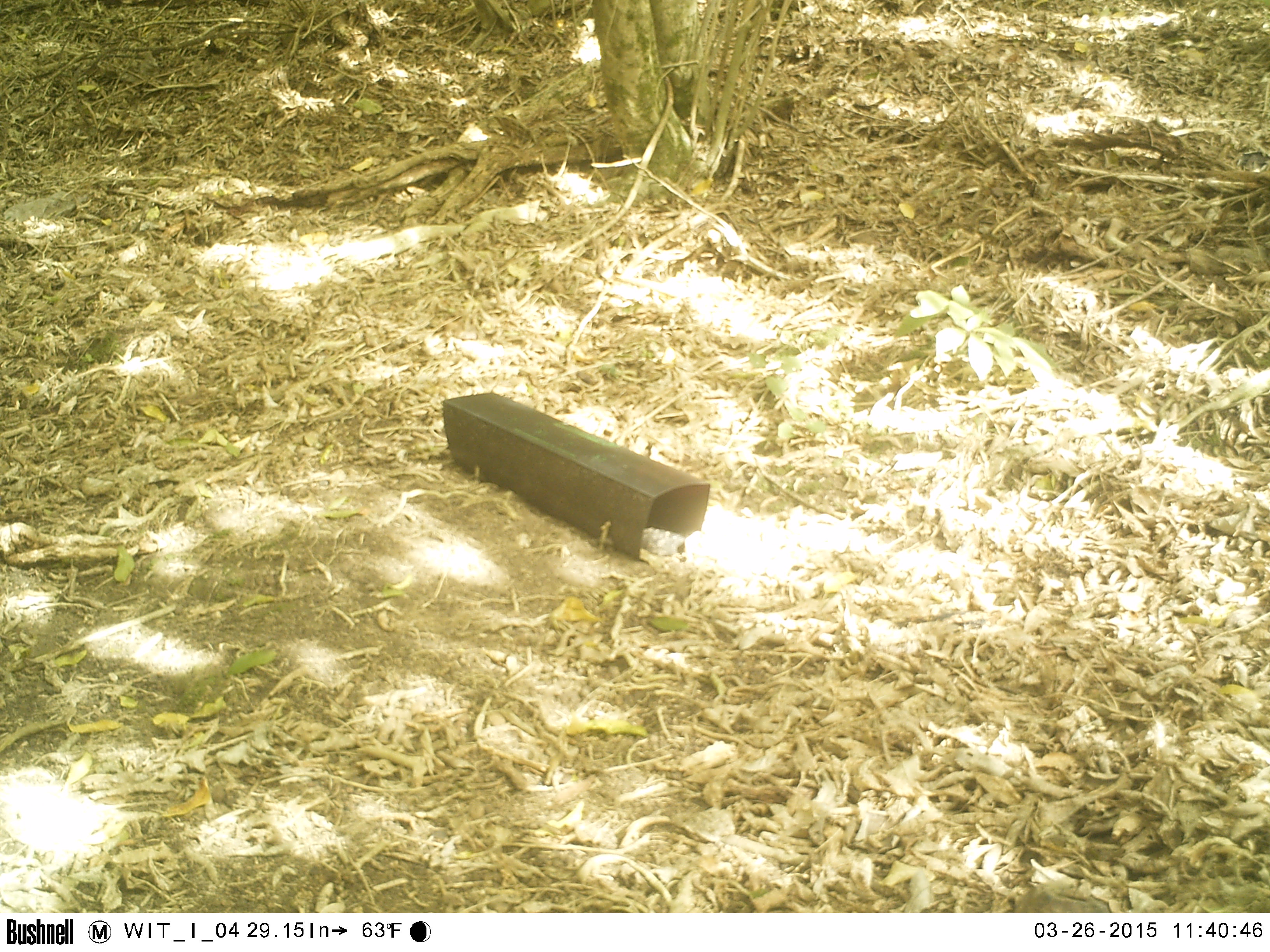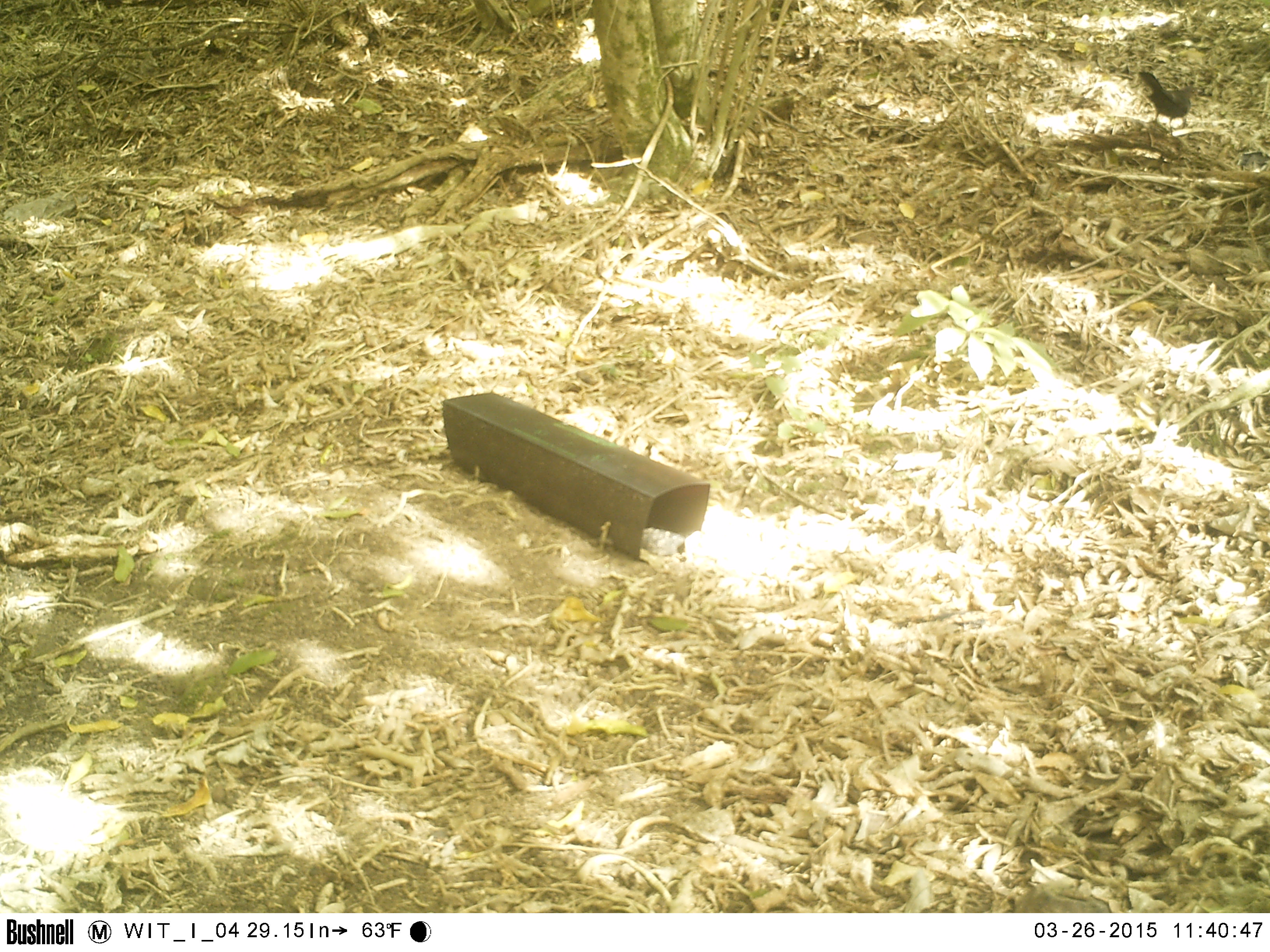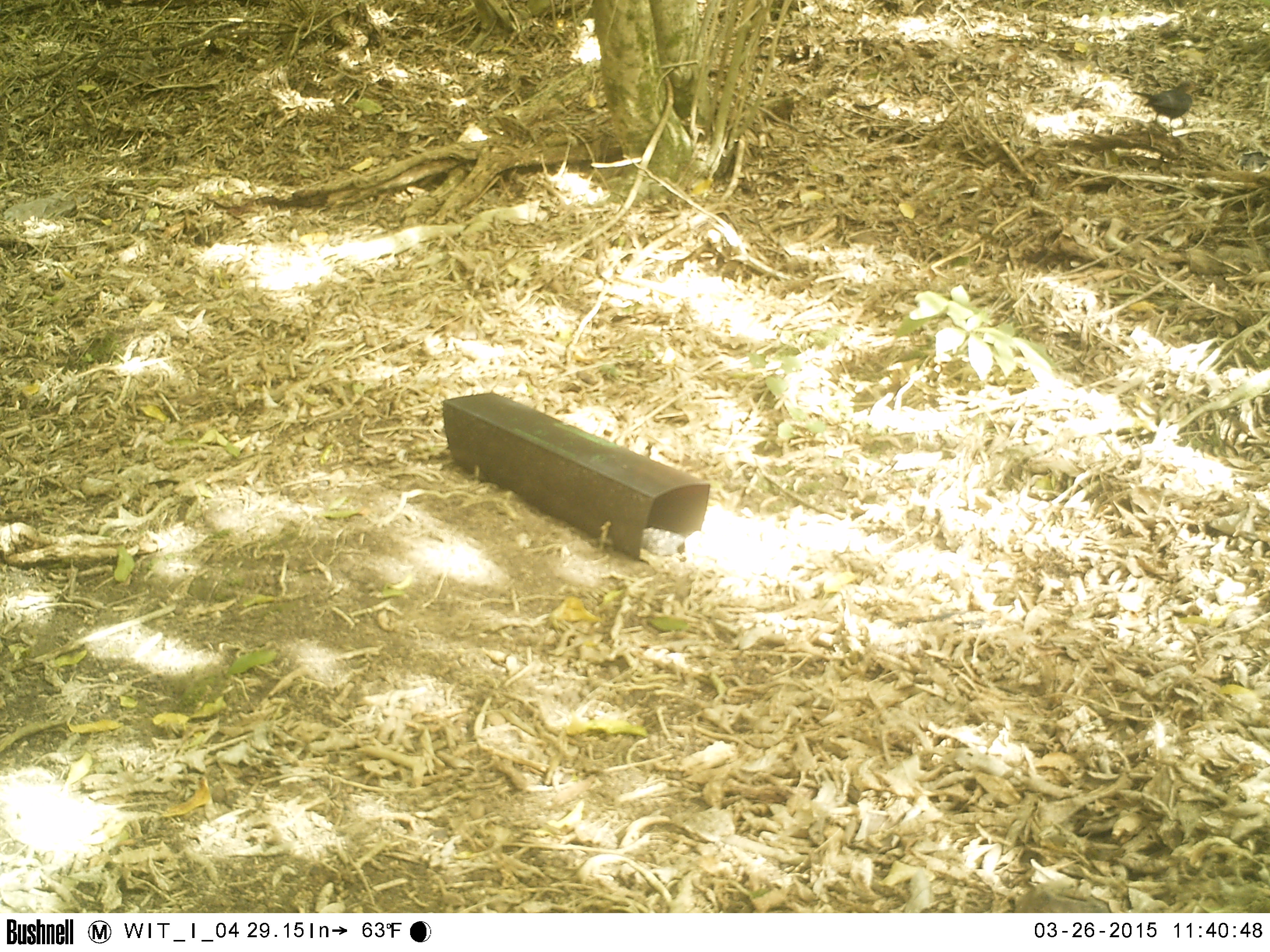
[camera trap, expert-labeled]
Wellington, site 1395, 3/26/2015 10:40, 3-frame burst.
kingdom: Animalia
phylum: Chordata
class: Aves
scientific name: Aves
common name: bird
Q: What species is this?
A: Bird (Aves).